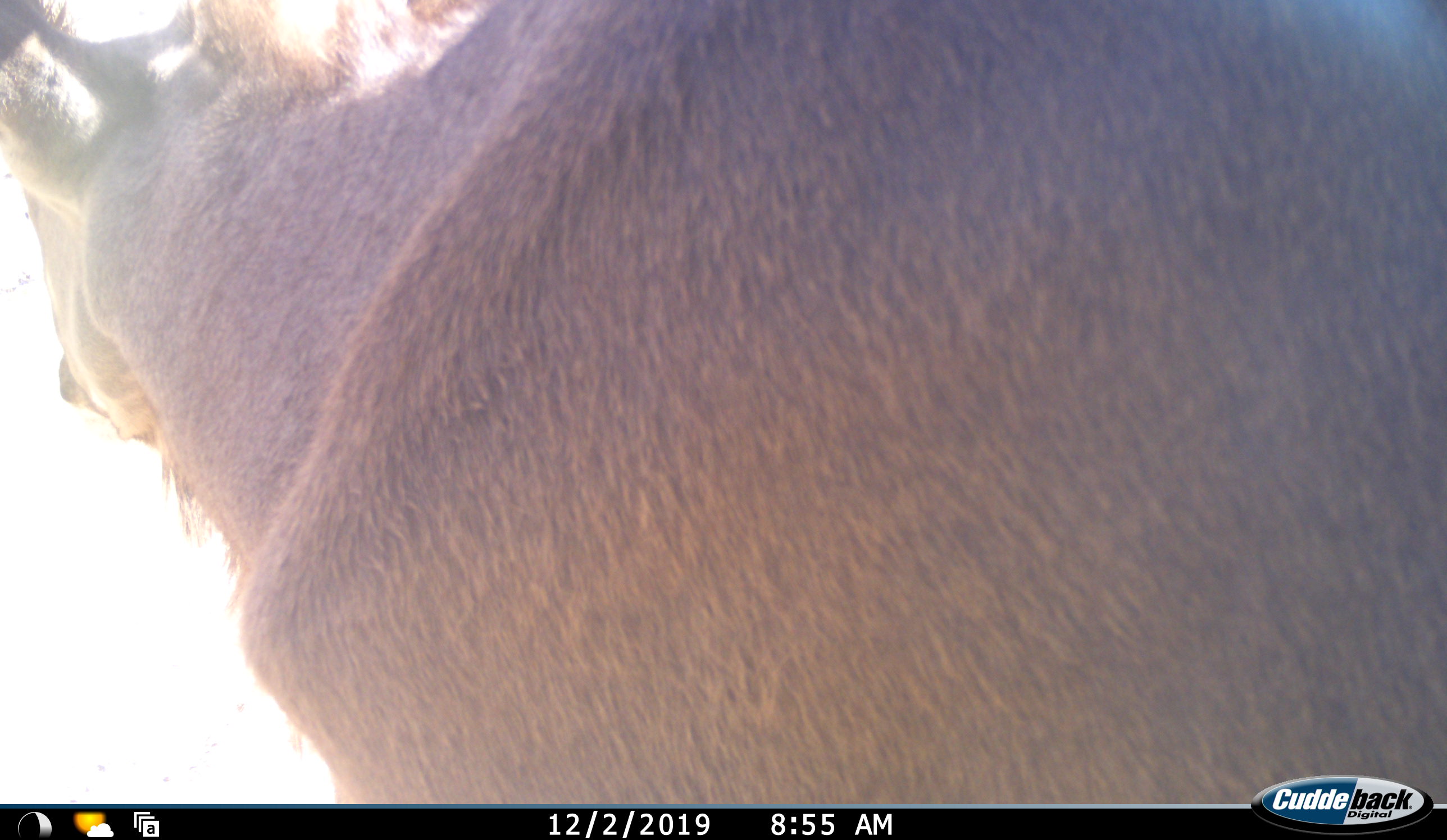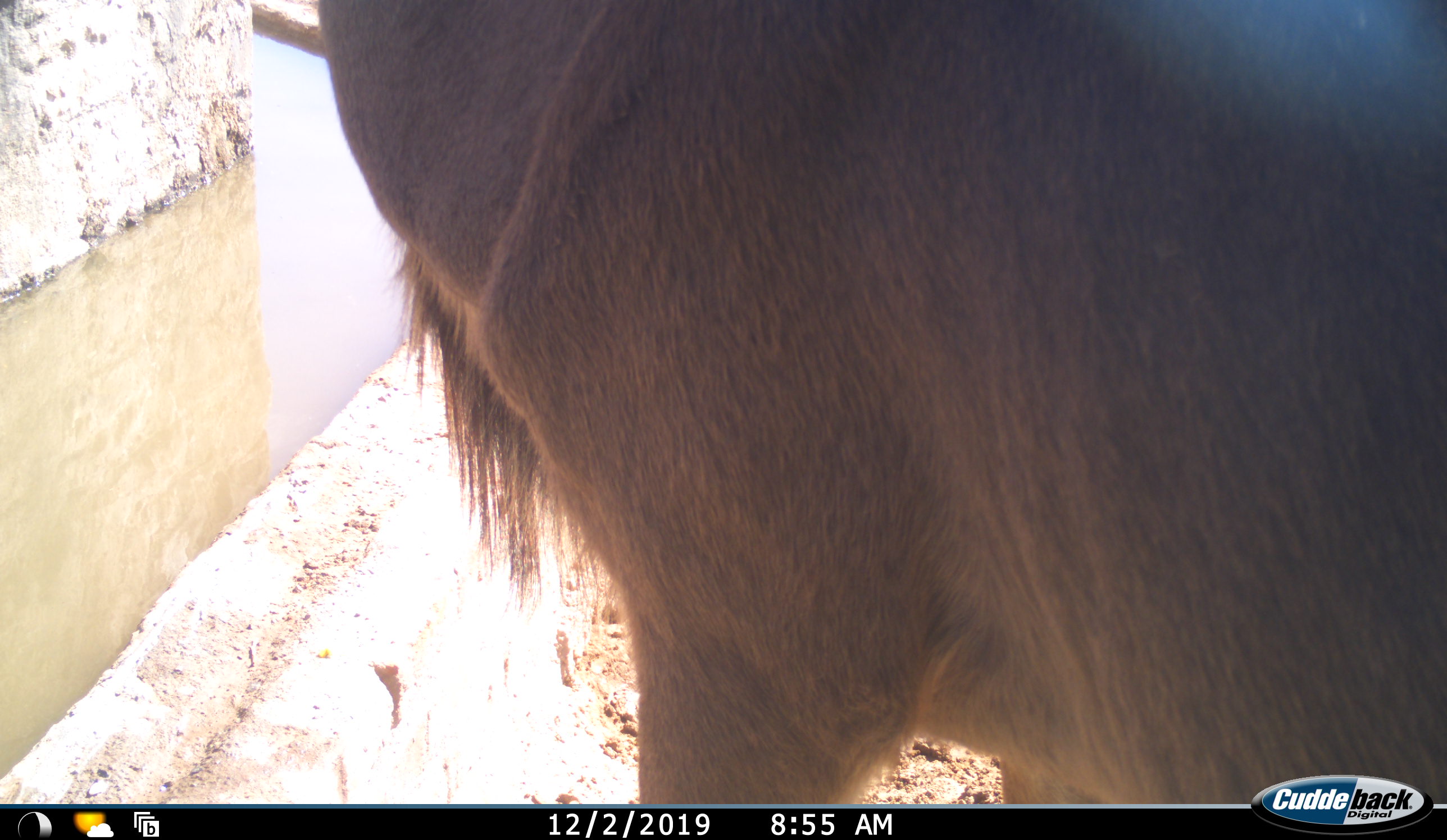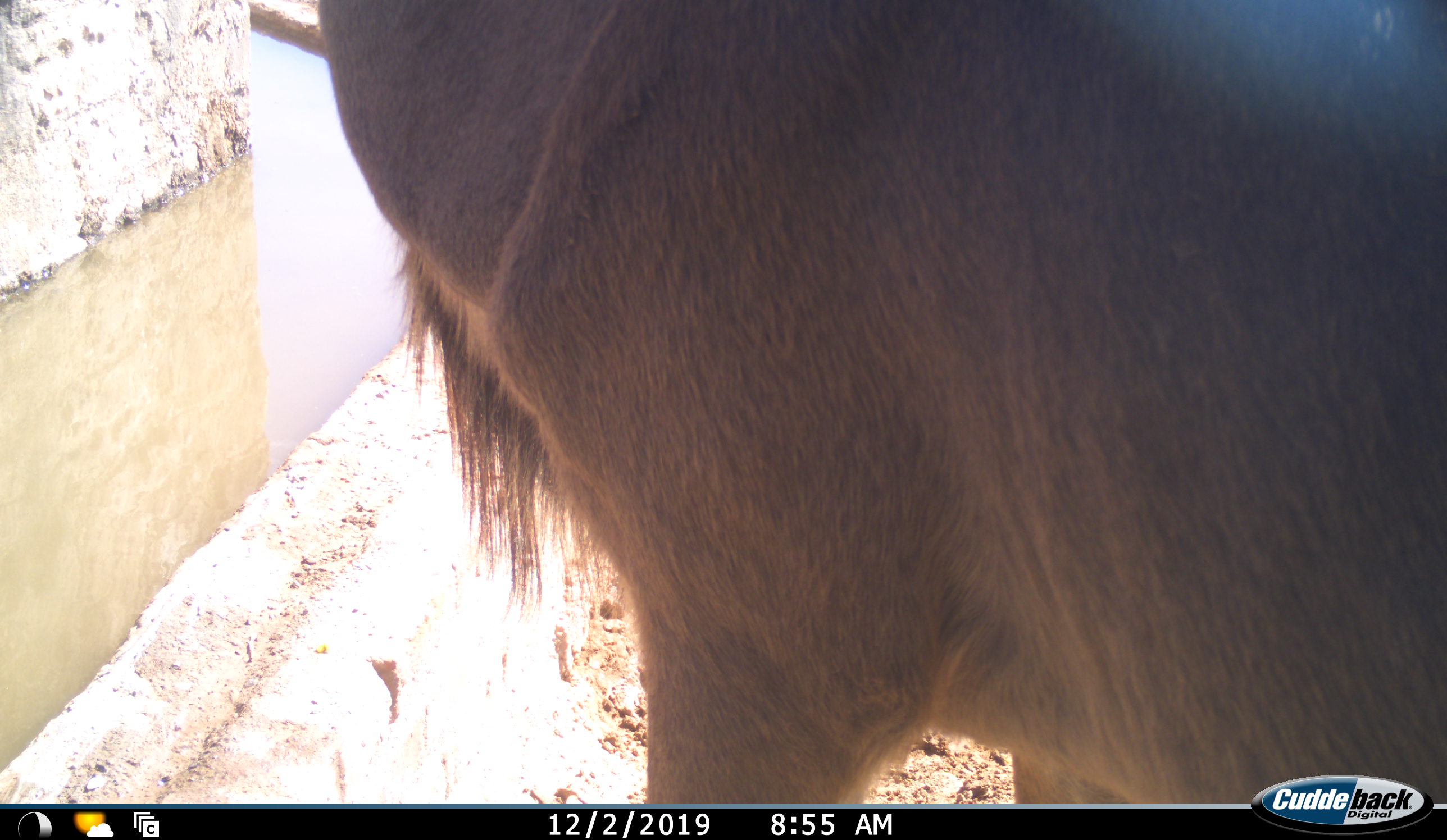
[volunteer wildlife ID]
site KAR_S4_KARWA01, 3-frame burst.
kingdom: Animalia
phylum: Chordata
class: Mammalia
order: Artiodactyla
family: Bovidae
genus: Tragelaphus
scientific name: Tragelaphus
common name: kudu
Kudu (Tragelaphus), count 1. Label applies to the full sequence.